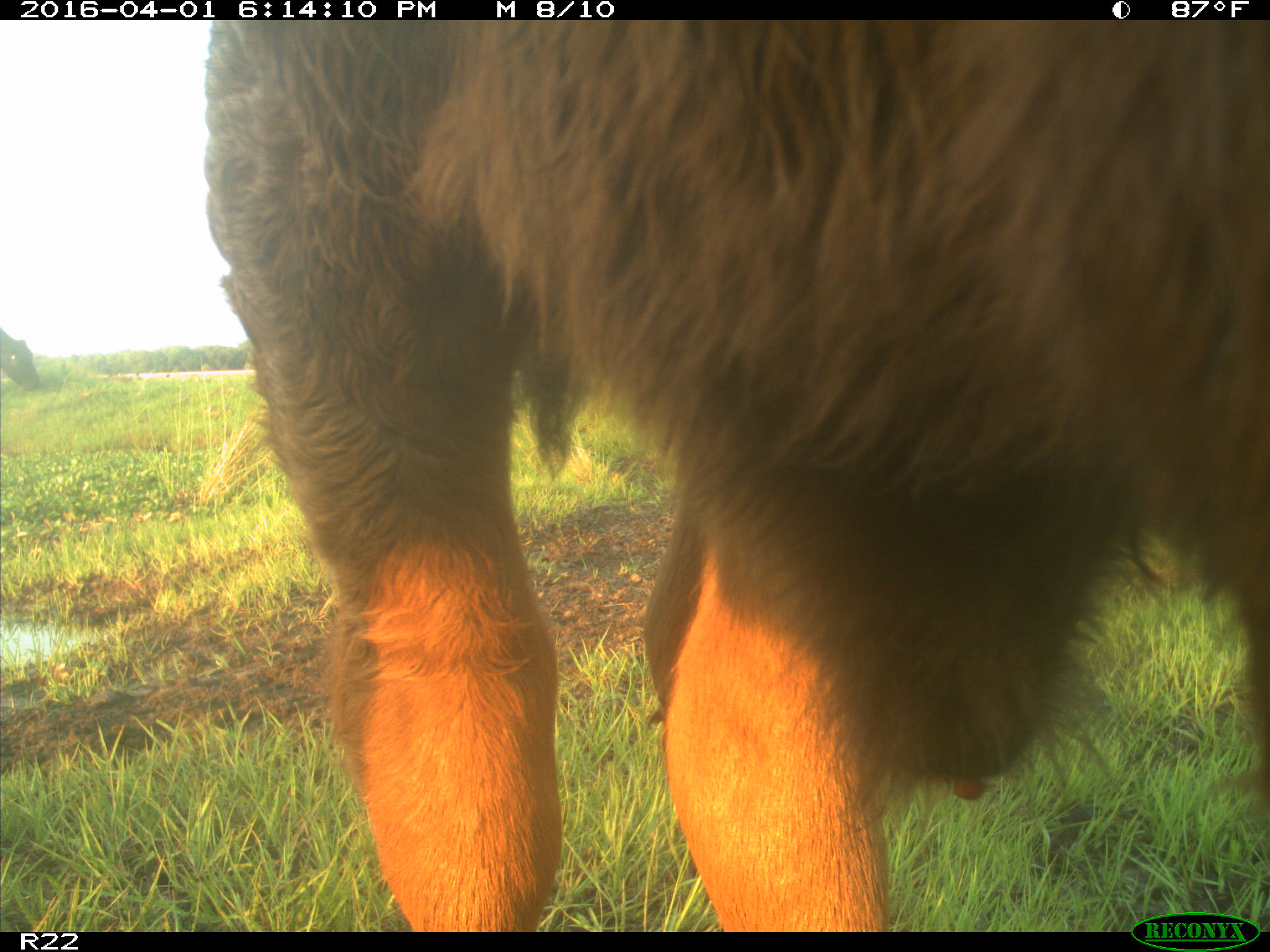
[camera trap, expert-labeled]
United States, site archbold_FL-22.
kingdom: Animalia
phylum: Chordata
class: Mammalia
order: Artiodactyla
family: Bovidae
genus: Bos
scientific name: Bos taurus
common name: domestic cow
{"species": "Bos taurus (domestic cow)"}